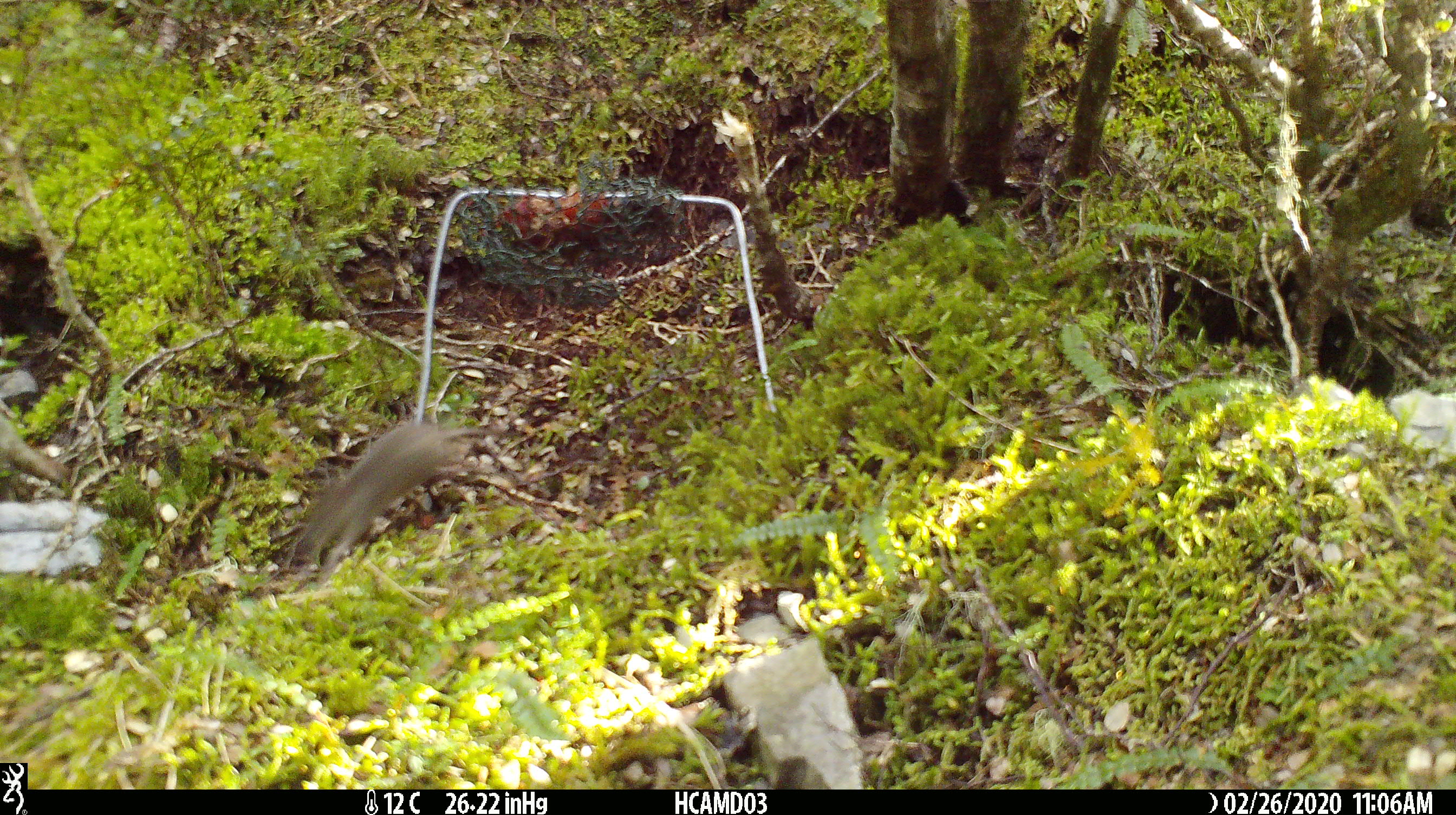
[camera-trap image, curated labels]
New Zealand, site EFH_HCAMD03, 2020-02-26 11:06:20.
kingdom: Animalia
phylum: Chordata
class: Mammalia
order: Rodentia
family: Muridae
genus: Mus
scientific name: Mus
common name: mouse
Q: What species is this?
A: Mouse (Mus).